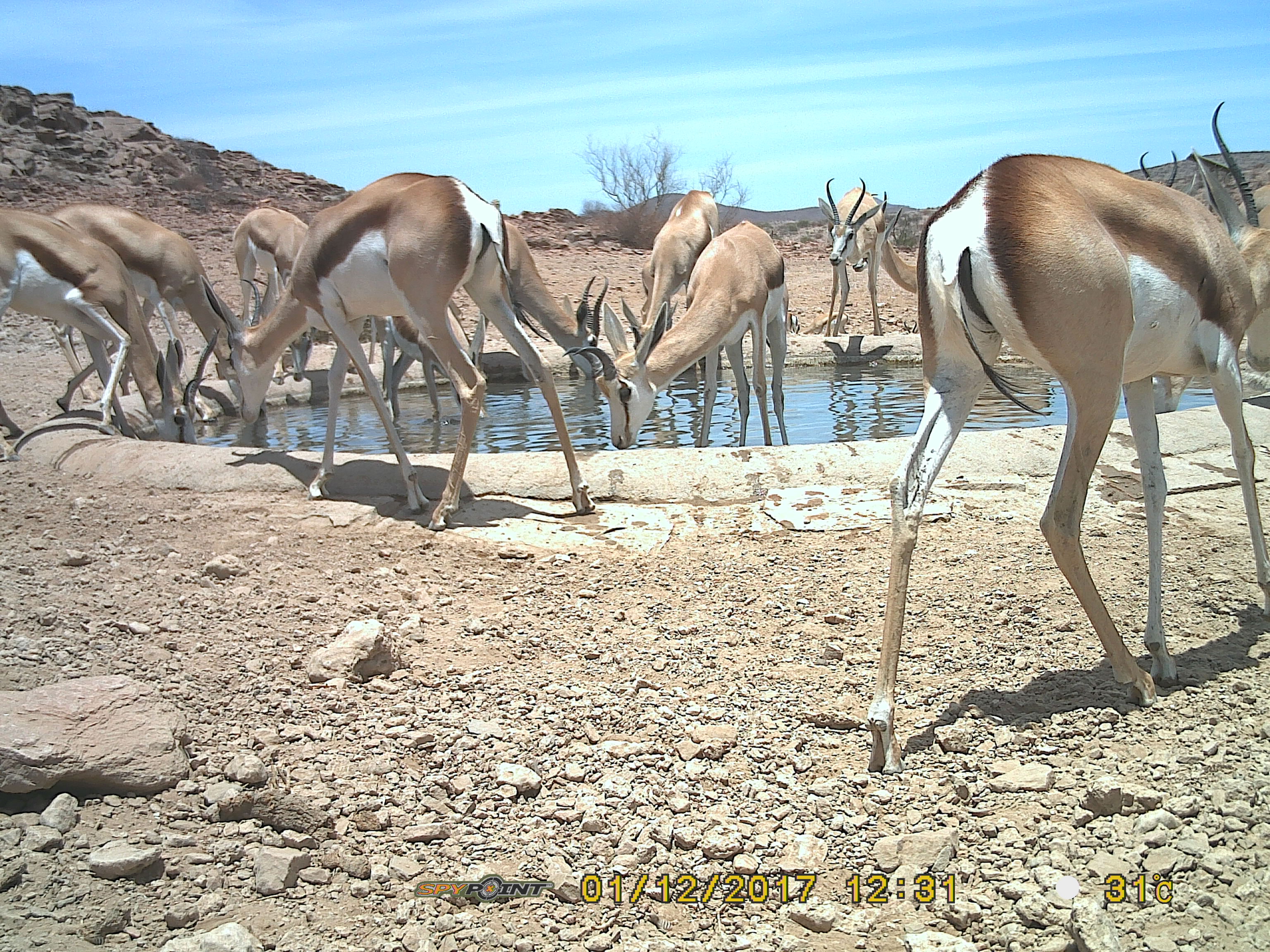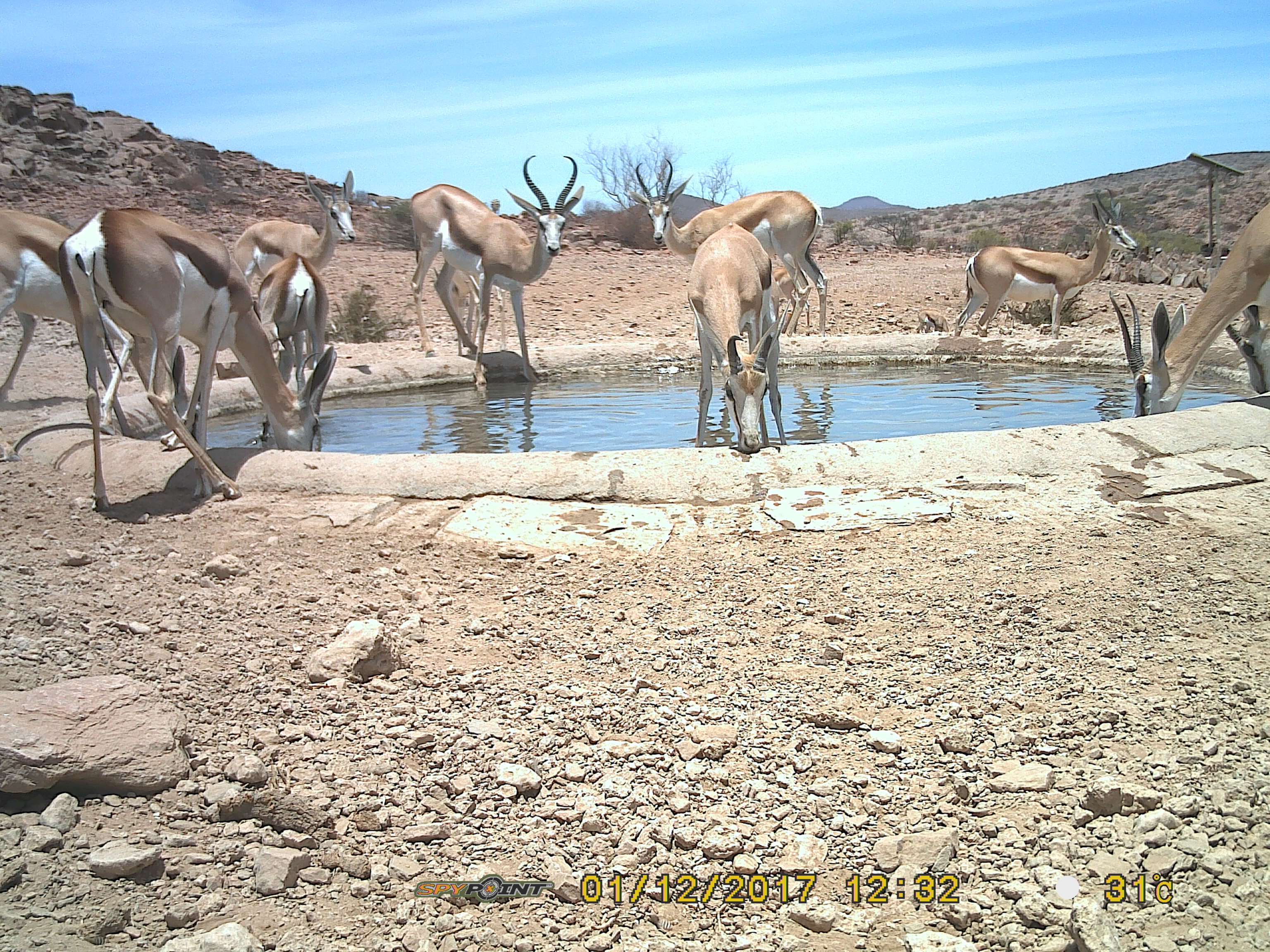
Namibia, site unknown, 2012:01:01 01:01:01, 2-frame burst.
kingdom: Animalia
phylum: Chordata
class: Mammalia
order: Artiodactyla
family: Bovidae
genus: Antidorcas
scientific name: Antidorcas marsupialis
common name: springbok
Antidorcas marsupialis (springbok).